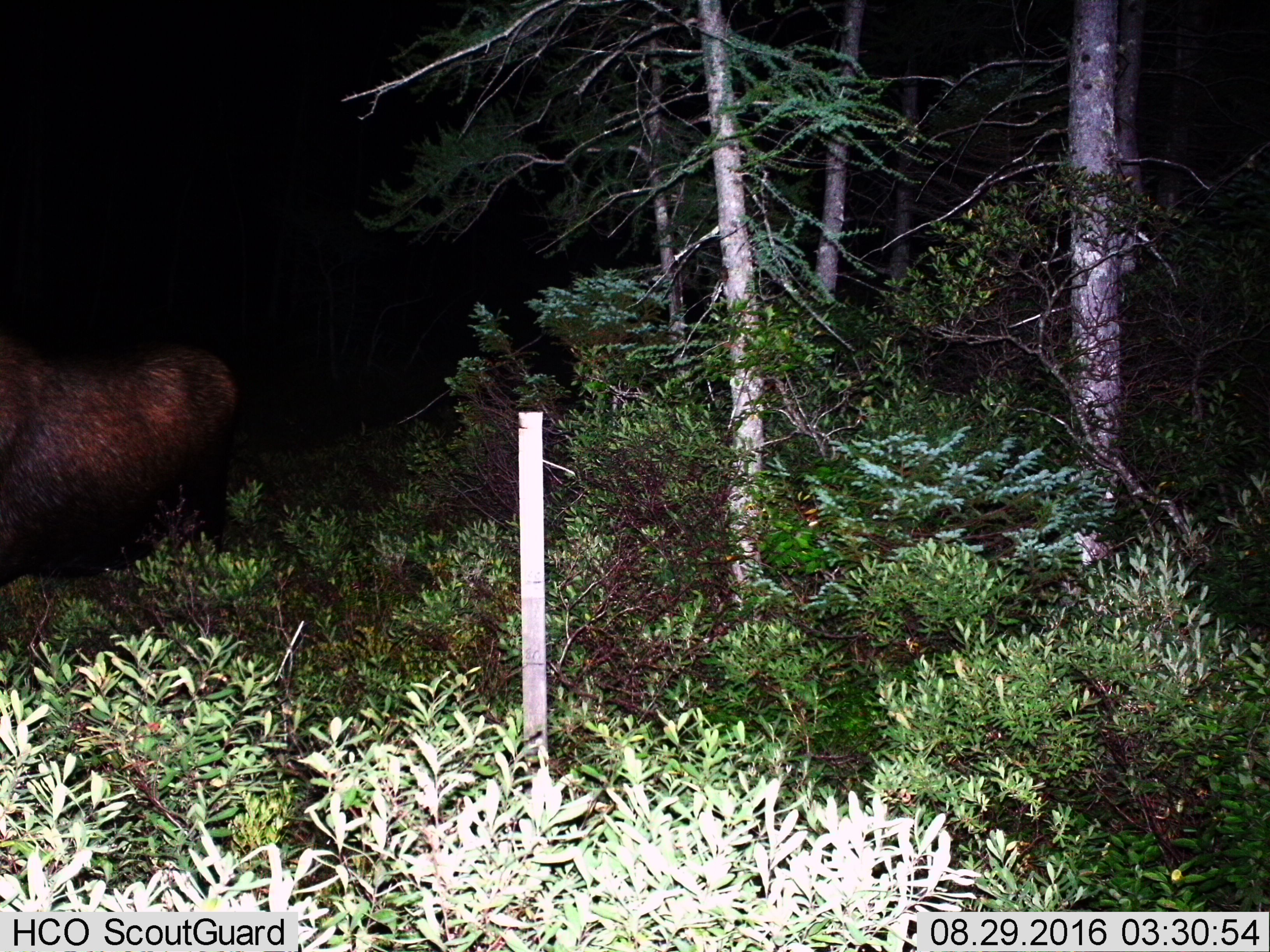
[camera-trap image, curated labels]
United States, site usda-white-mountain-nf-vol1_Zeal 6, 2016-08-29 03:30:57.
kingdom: Animalia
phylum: Chordata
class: Mammalia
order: Artiodactyla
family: Cervidae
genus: Alces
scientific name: Alces alces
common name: moose